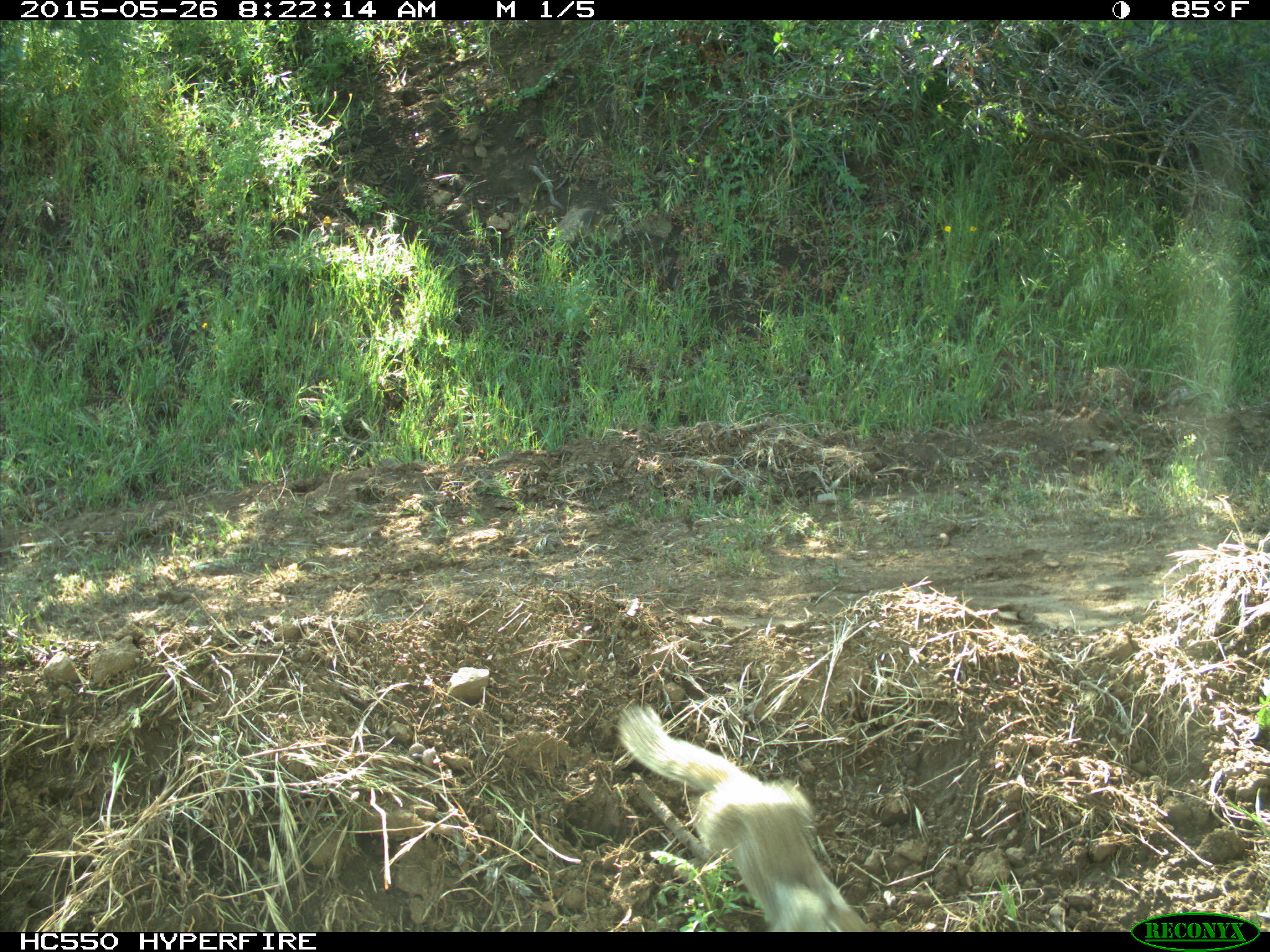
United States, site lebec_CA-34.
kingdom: Animalia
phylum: Chordata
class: Mammalia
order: Rodentia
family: Sciuridae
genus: Otospermophilus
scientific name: Otospermophilus beecheyi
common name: california ground squirrel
Otospermophilus beecheyi (california ground squirrel).